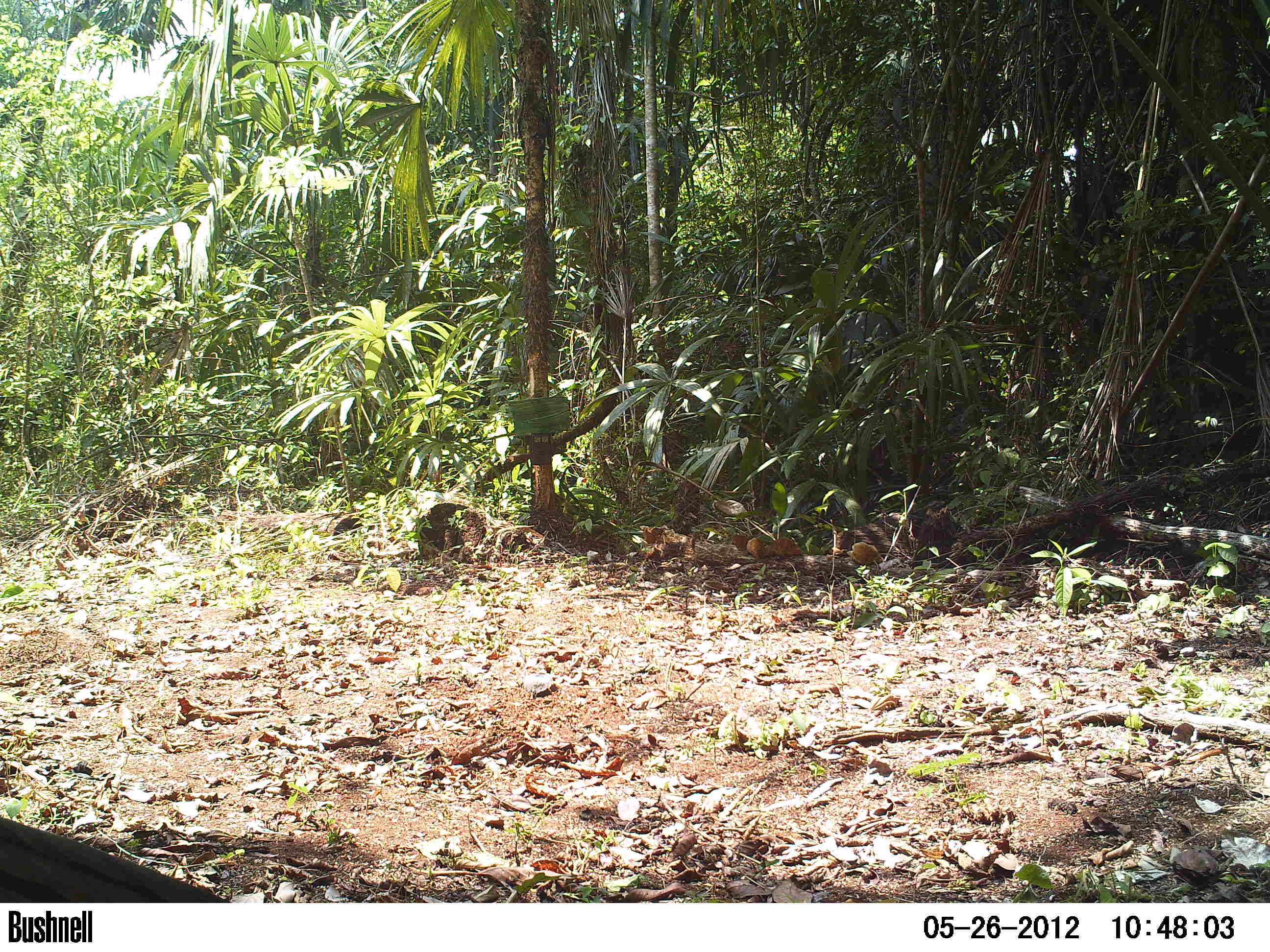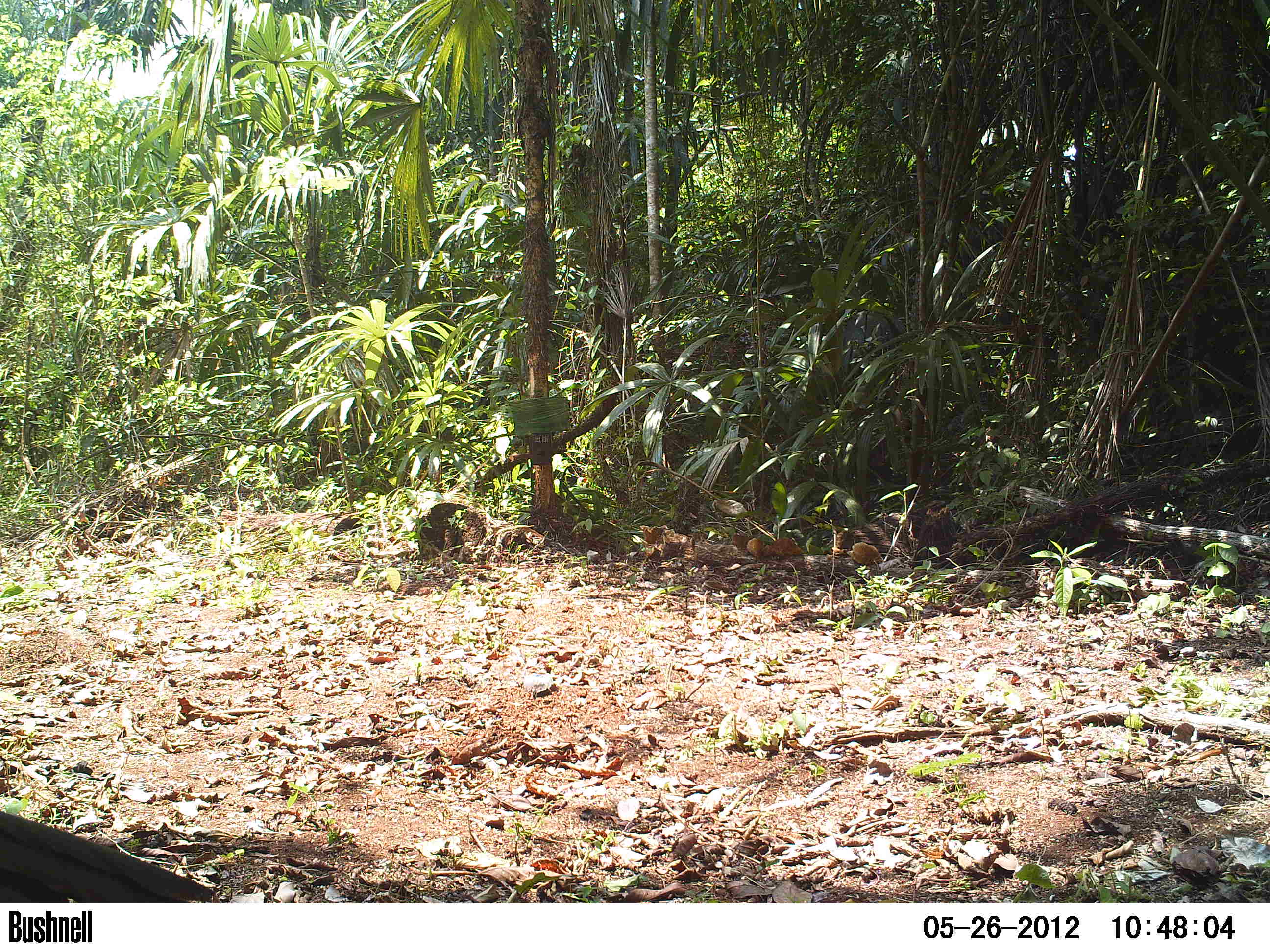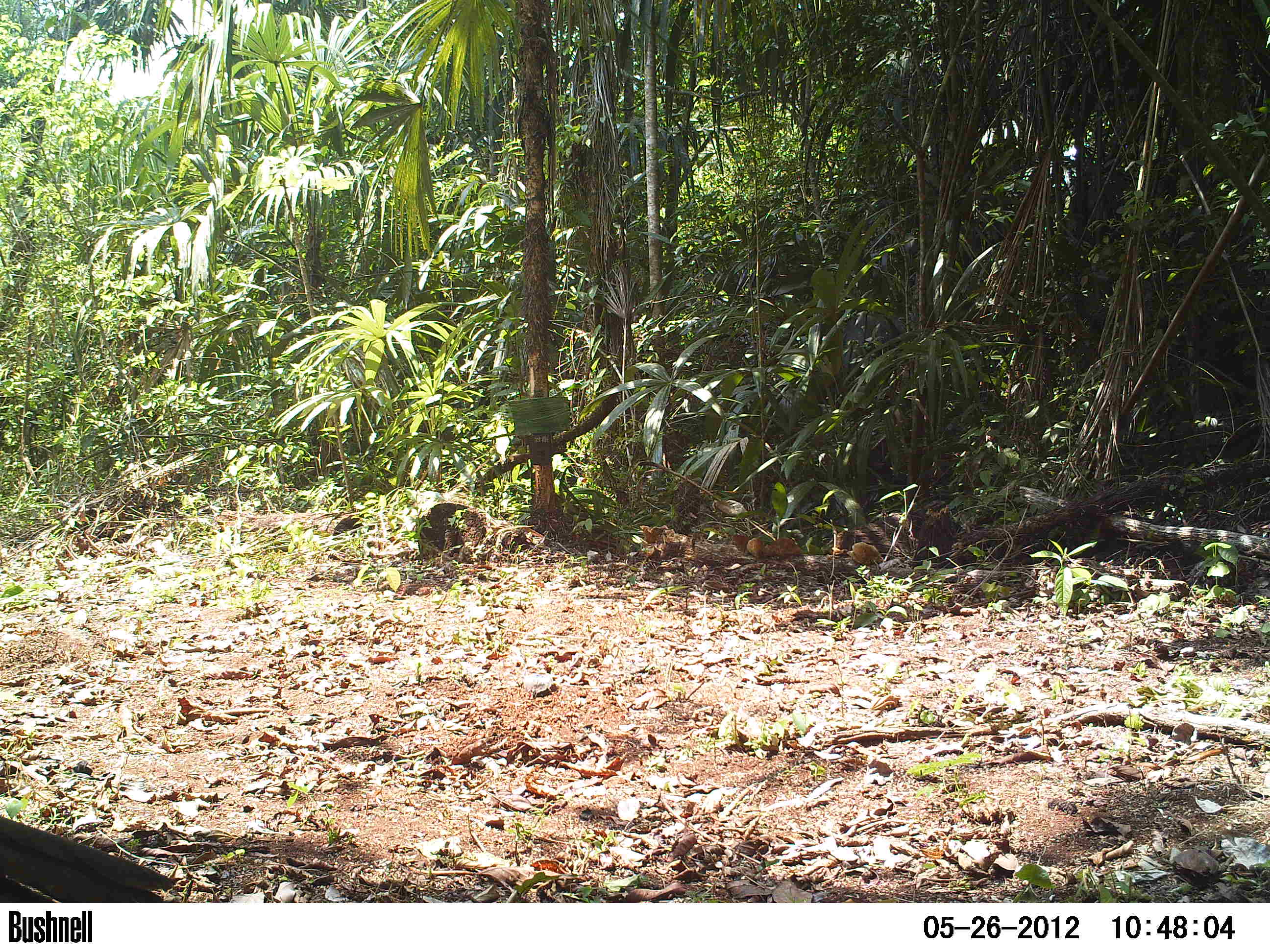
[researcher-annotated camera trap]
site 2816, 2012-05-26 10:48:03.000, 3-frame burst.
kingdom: Animalia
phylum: Chordata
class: Aves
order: Galliformes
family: Cracidae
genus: Penelope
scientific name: Penelope purpurascens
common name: crested guan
Penelope purpurascens (crested guan), count 1, age adult.